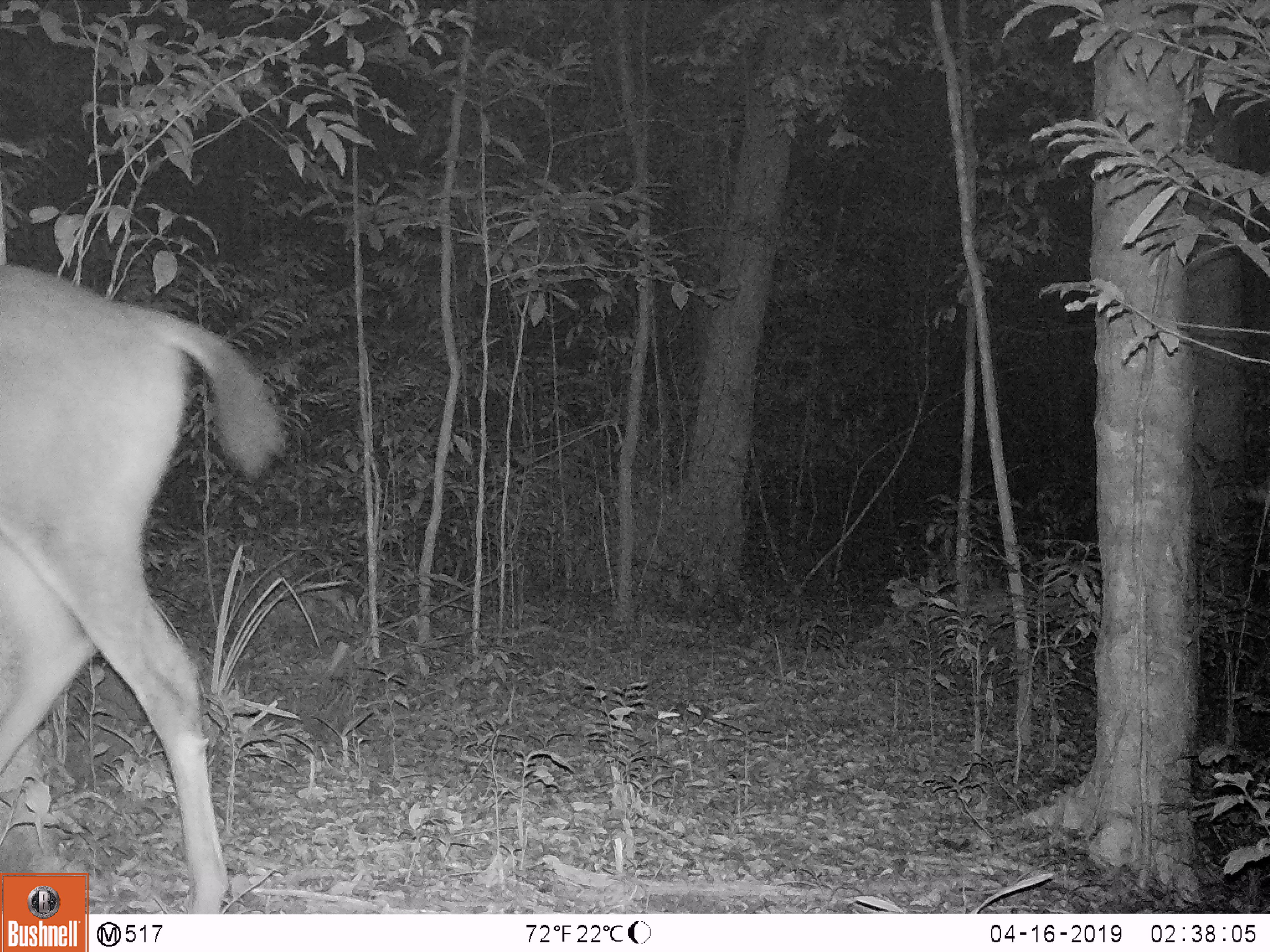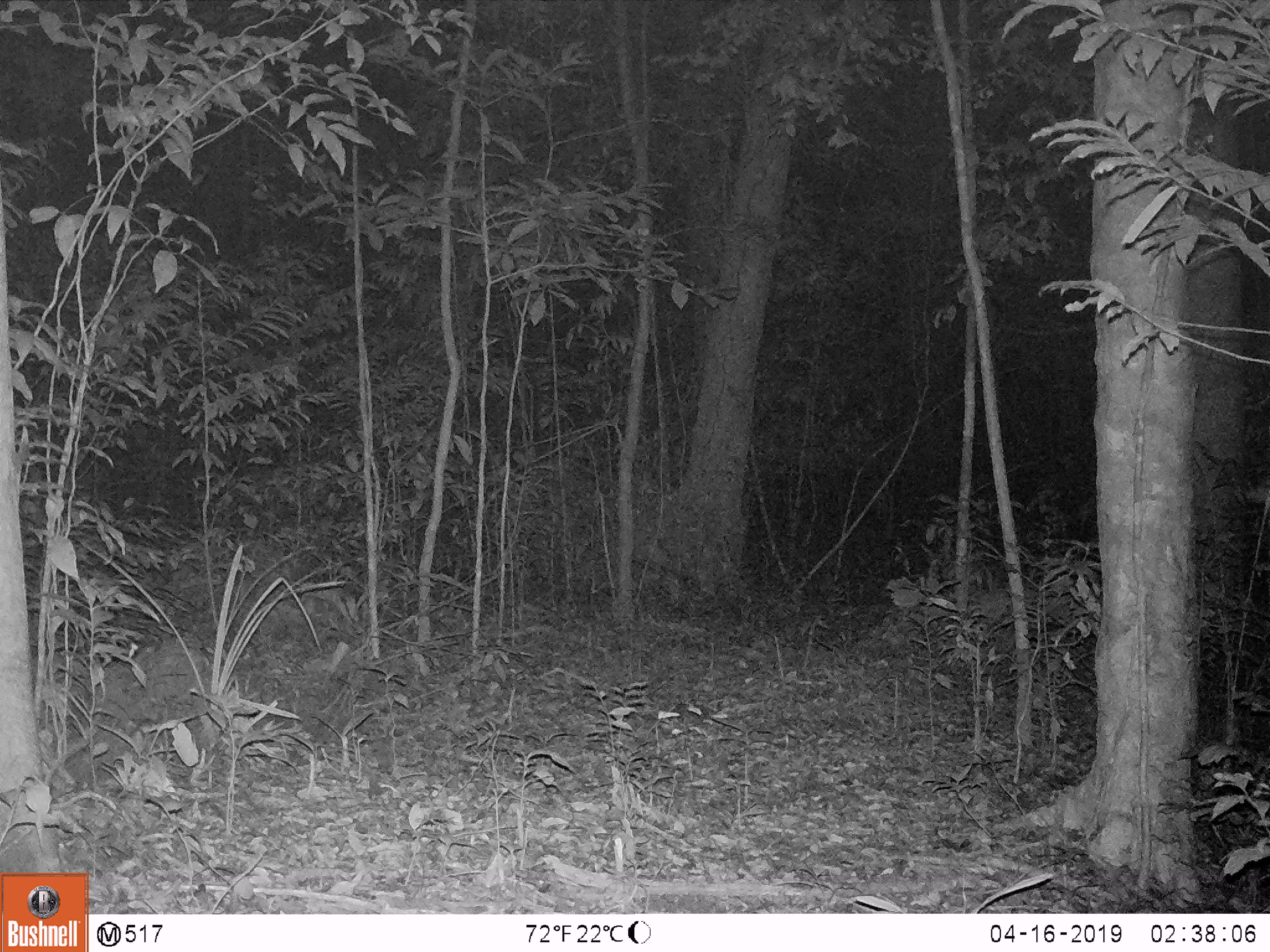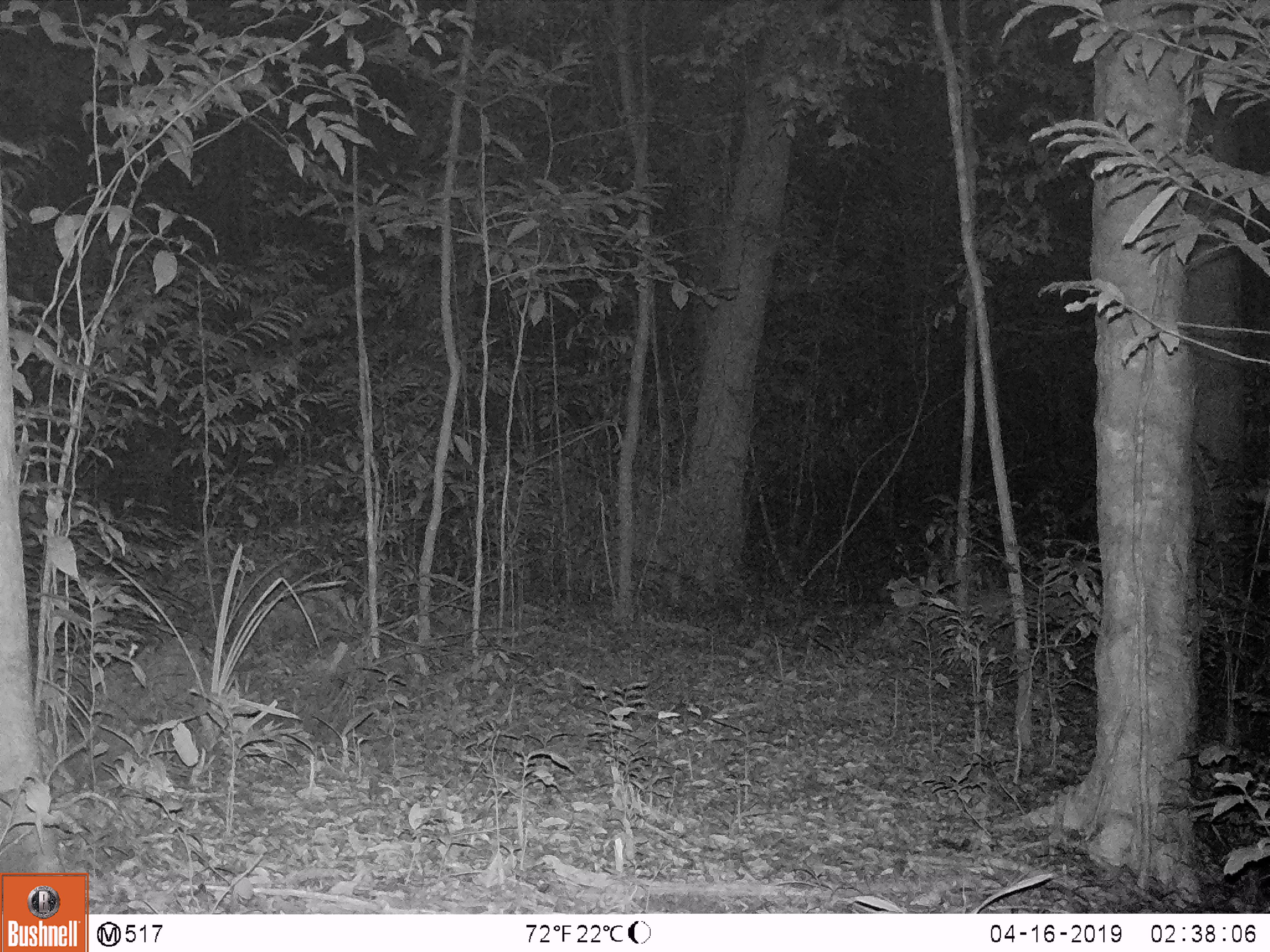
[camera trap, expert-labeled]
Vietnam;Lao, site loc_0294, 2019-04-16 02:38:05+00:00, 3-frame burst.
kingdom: Animalia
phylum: Chordata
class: Mammalia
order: Artiodactyla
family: Cervidae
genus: Rusa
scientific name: Rusa unicolor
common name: sambar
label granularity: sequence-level